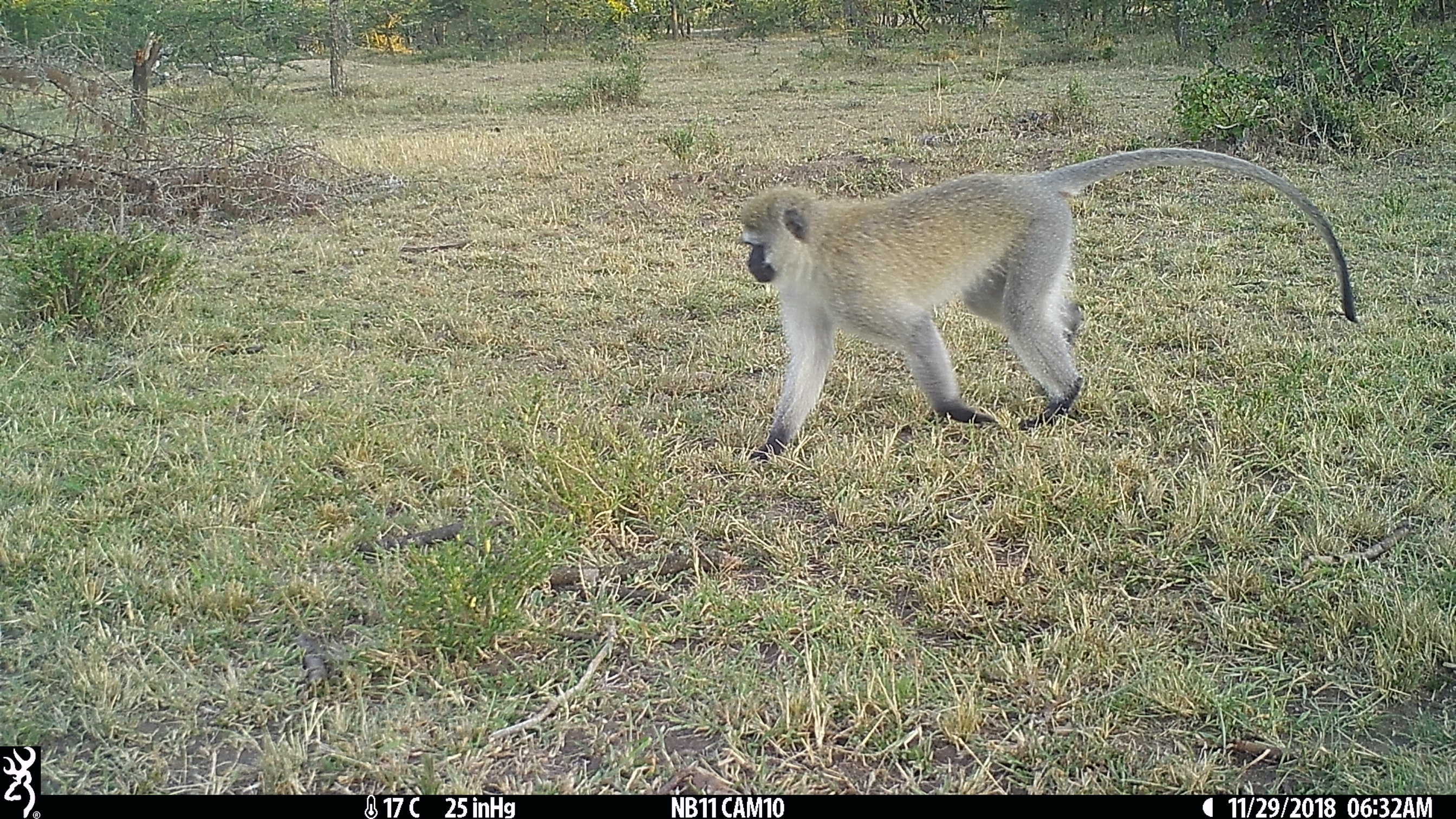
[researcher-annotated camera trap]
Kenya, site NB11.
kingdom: Animalia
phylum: Chordata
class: Mammalia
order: Primates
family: Cercopithecidae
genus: Chlorocebus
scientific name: Chlorocebus pygerythrus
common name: vervet monkey